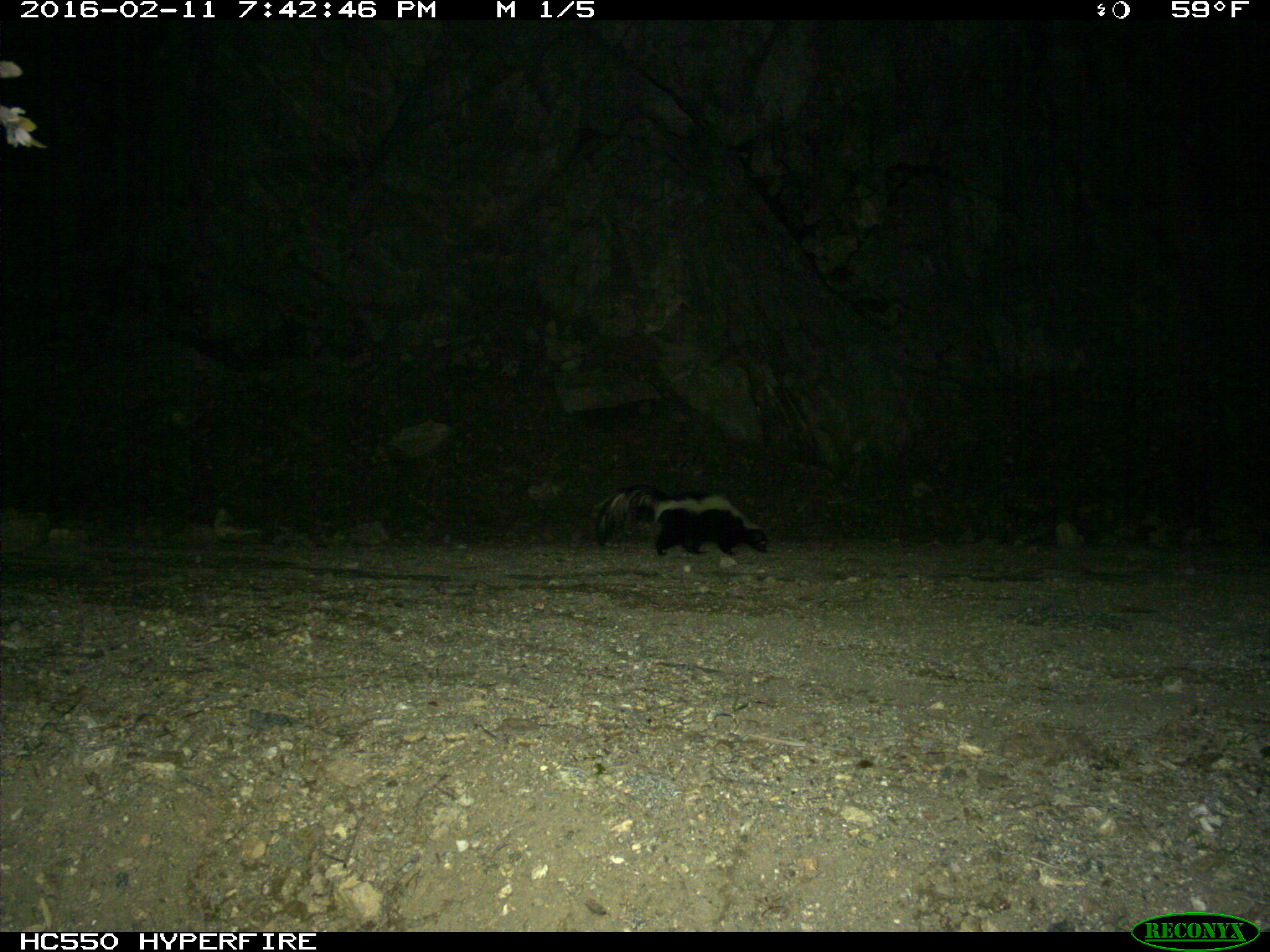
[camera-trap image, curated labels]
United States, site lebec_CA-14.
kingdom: Animalia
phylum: Chordata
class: Mammalia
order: Carnivora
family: Mephitidae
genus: Mephitis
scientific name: Mephitis mephitis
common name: striped skunk